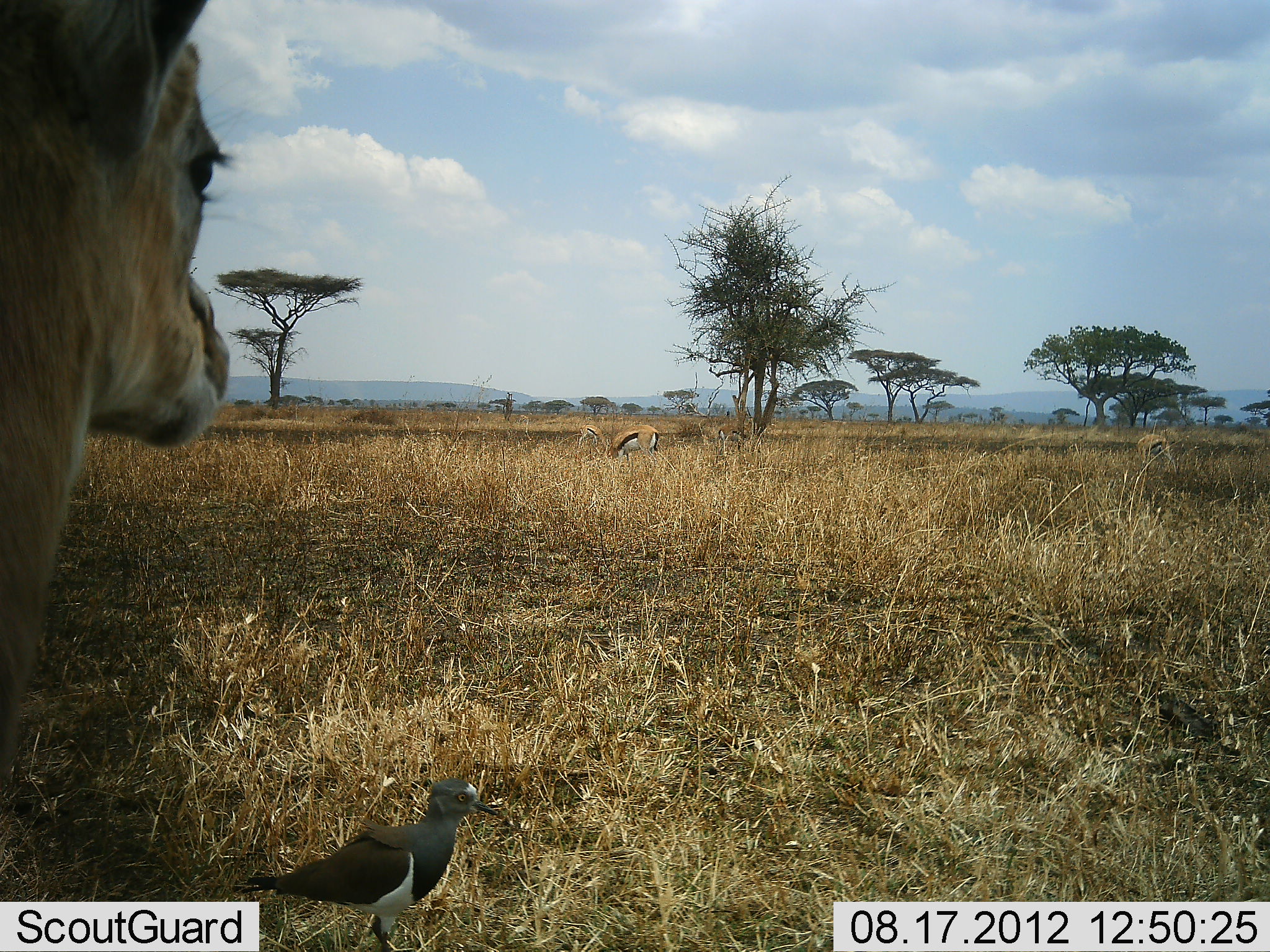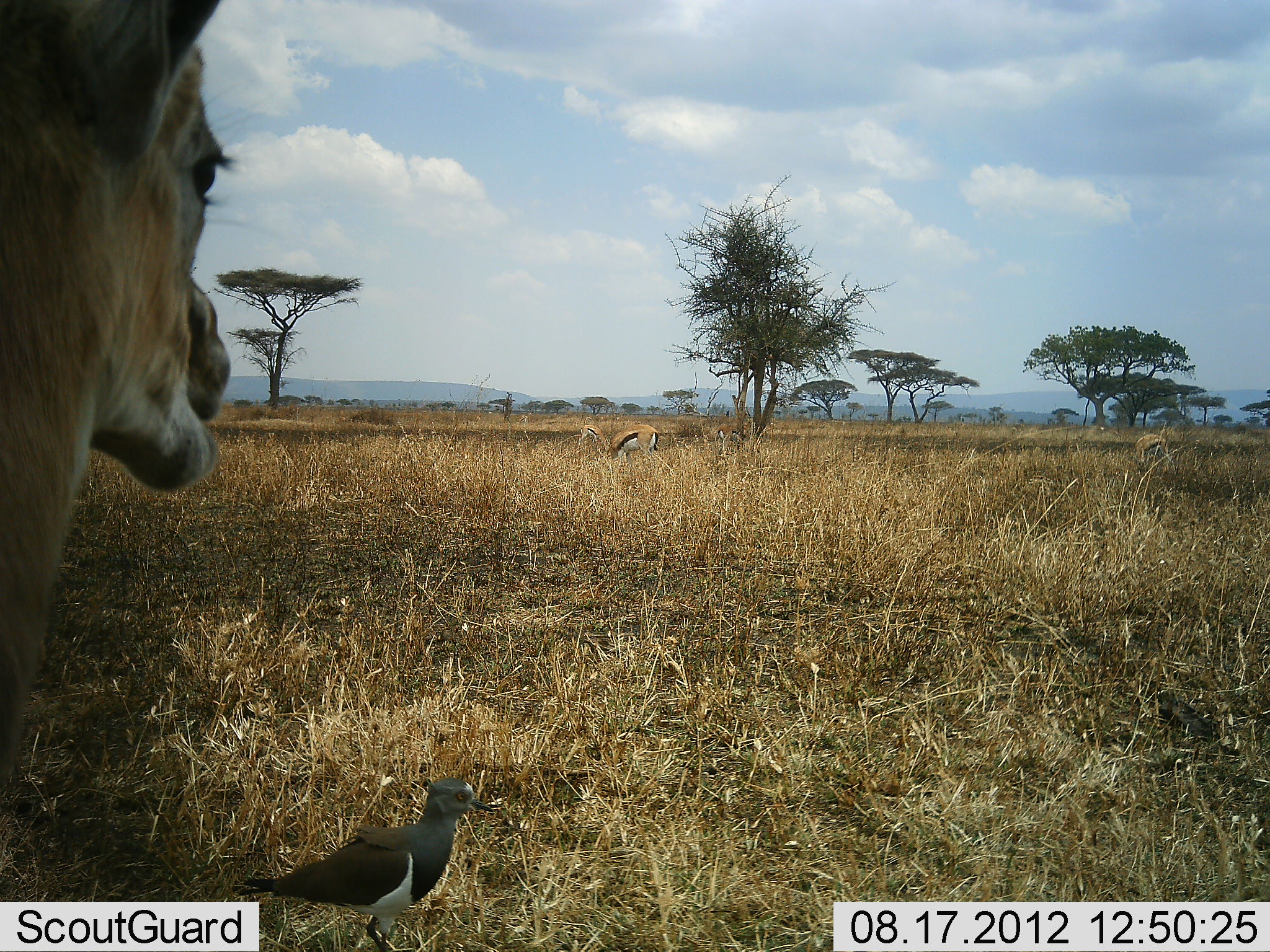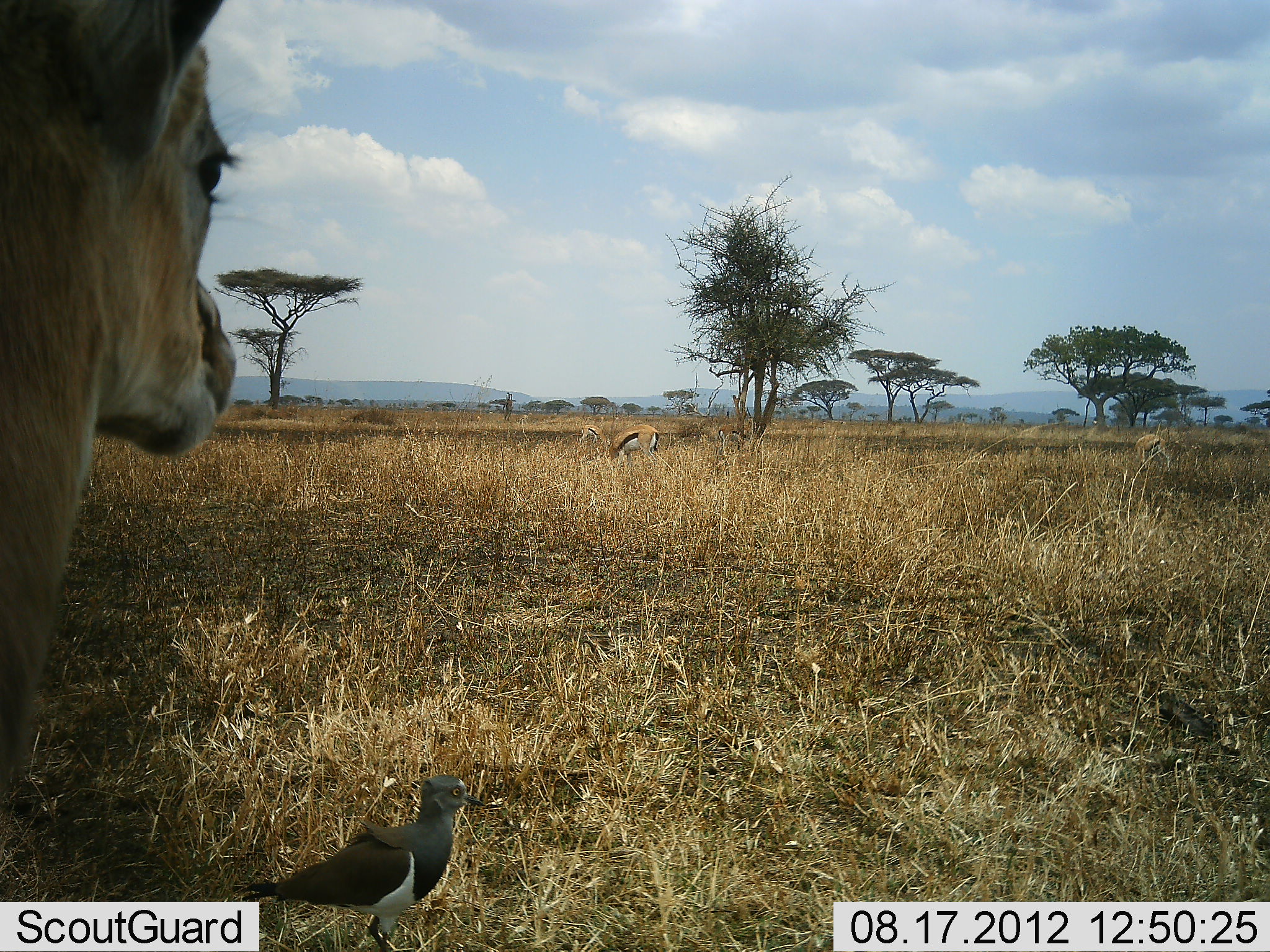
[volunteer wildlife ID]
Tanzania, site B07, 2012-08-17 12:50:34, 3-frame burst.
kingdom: Animalia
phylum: Chordata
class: Mammalia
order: Artiodactyla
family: Bovidae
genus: Eudorcas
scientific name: Eudorcas thomsonii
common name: thomson's gazelle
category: gazellethomsons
Gazellethomsons (thomson's gazelle) (Eudorcas thomsonii), count 3. Behavior (volunteer vote fractions): standing 73%, resting 0%, moving 0%, interacting 0%. Young present (vote fraction): 0%. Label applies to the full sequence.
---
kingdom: Animalia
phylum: Chordata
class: Aves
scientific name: Aves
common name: bird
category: otherbird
Otherbird (bird) (Aves), count 1. Behavior (volunteer vote fractions): standing 92%, resting 8%, moving 0%, interacting 0%. Young present (vote fraction): 0%. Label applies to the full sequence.